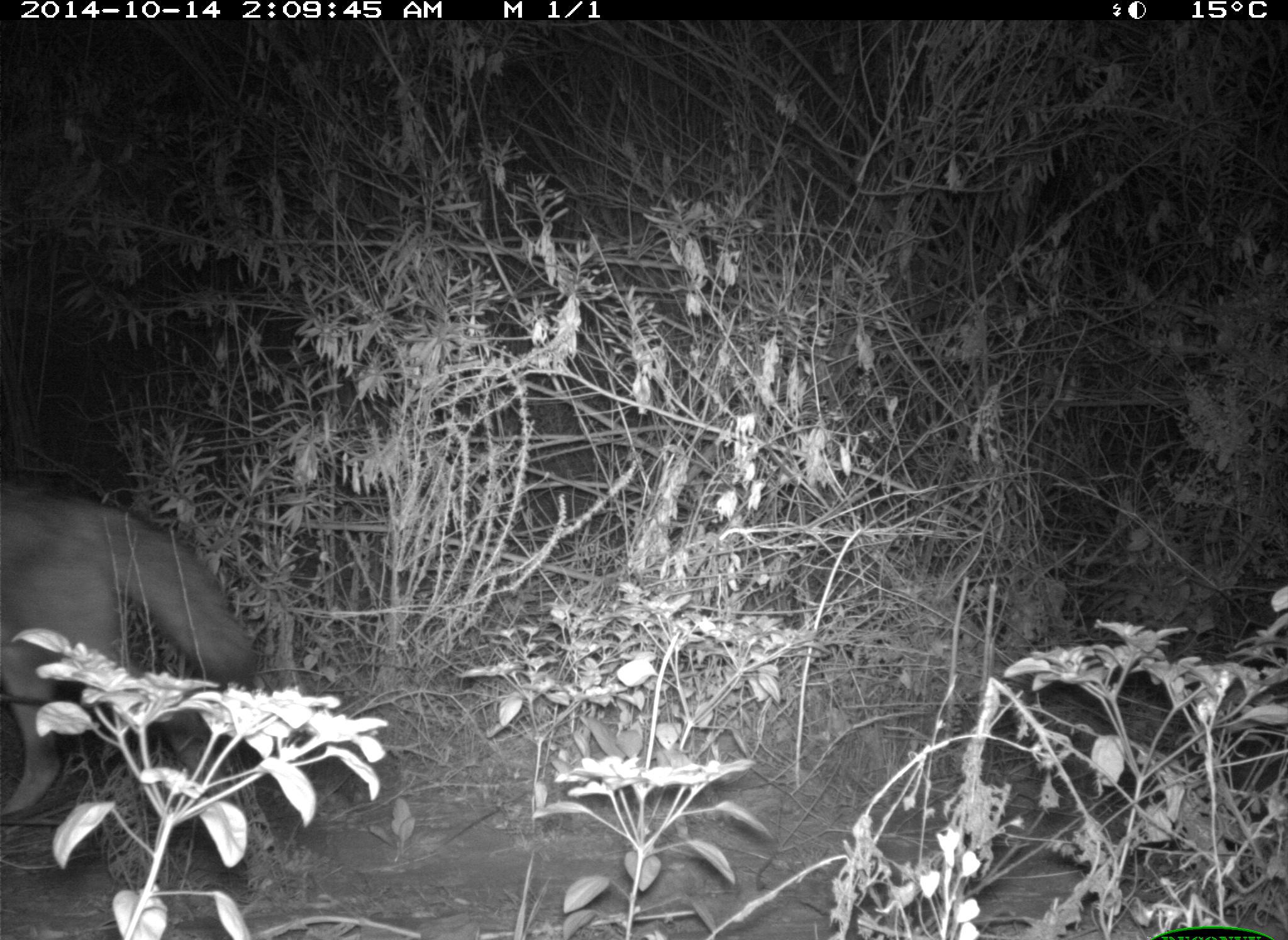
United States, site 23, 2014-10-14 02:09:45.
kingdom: Animalia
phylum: Chordata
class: Mammalia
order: Carnivora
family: Canidae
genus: Canis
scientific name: Canis latrans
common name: coyote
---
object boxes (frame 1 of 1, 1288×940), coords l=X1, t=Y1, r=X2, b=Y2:
coyote: l=0, t=483, r=265, b=823